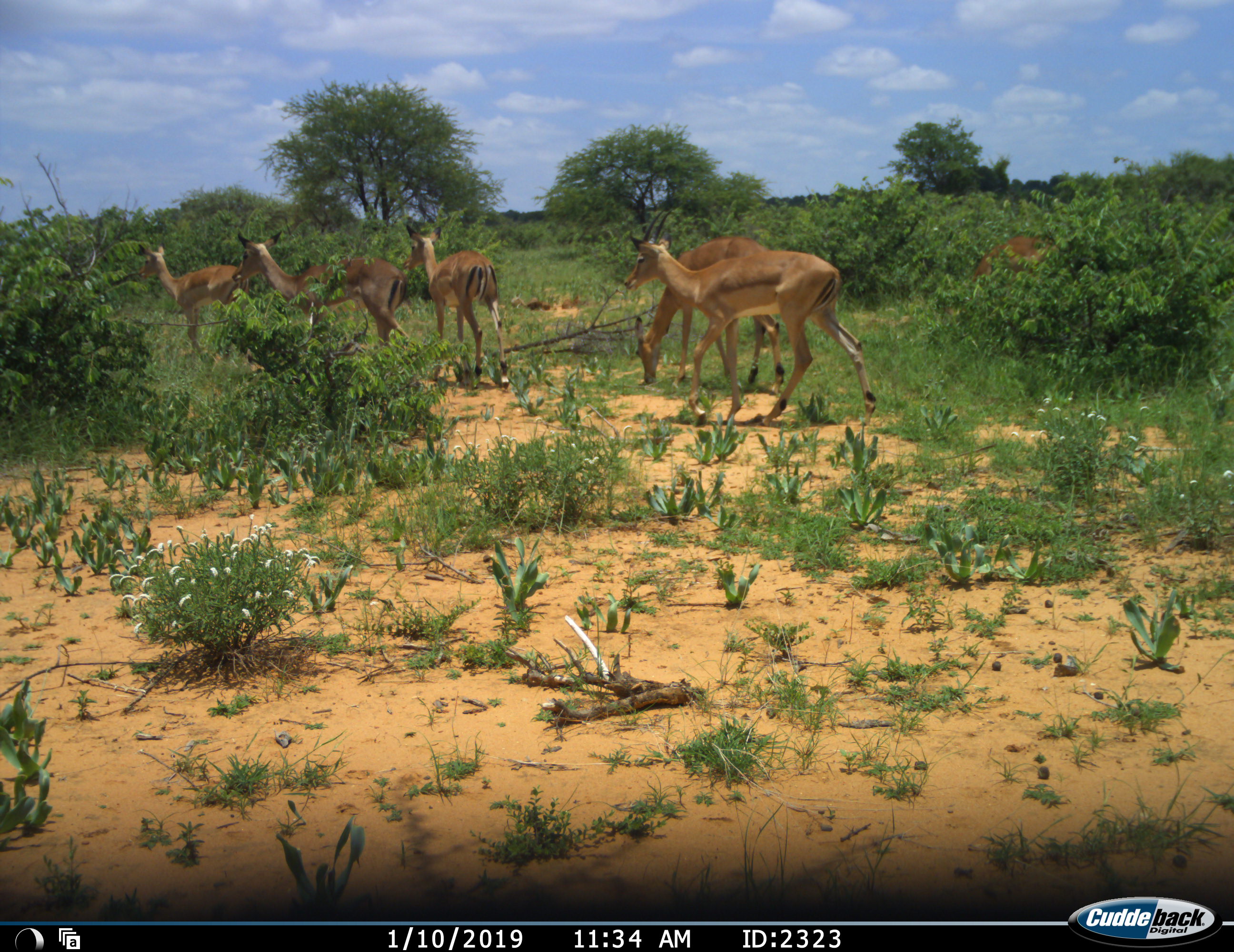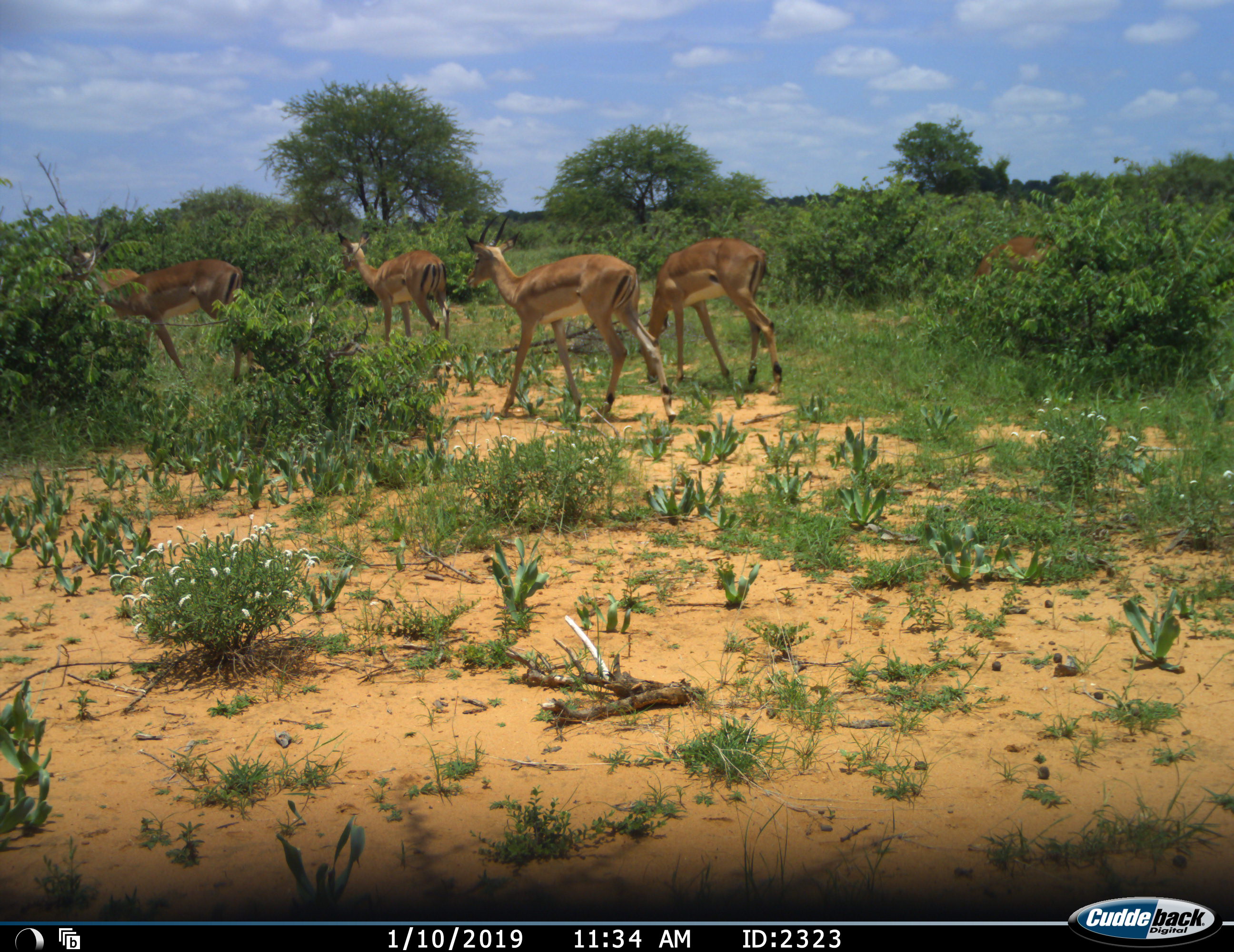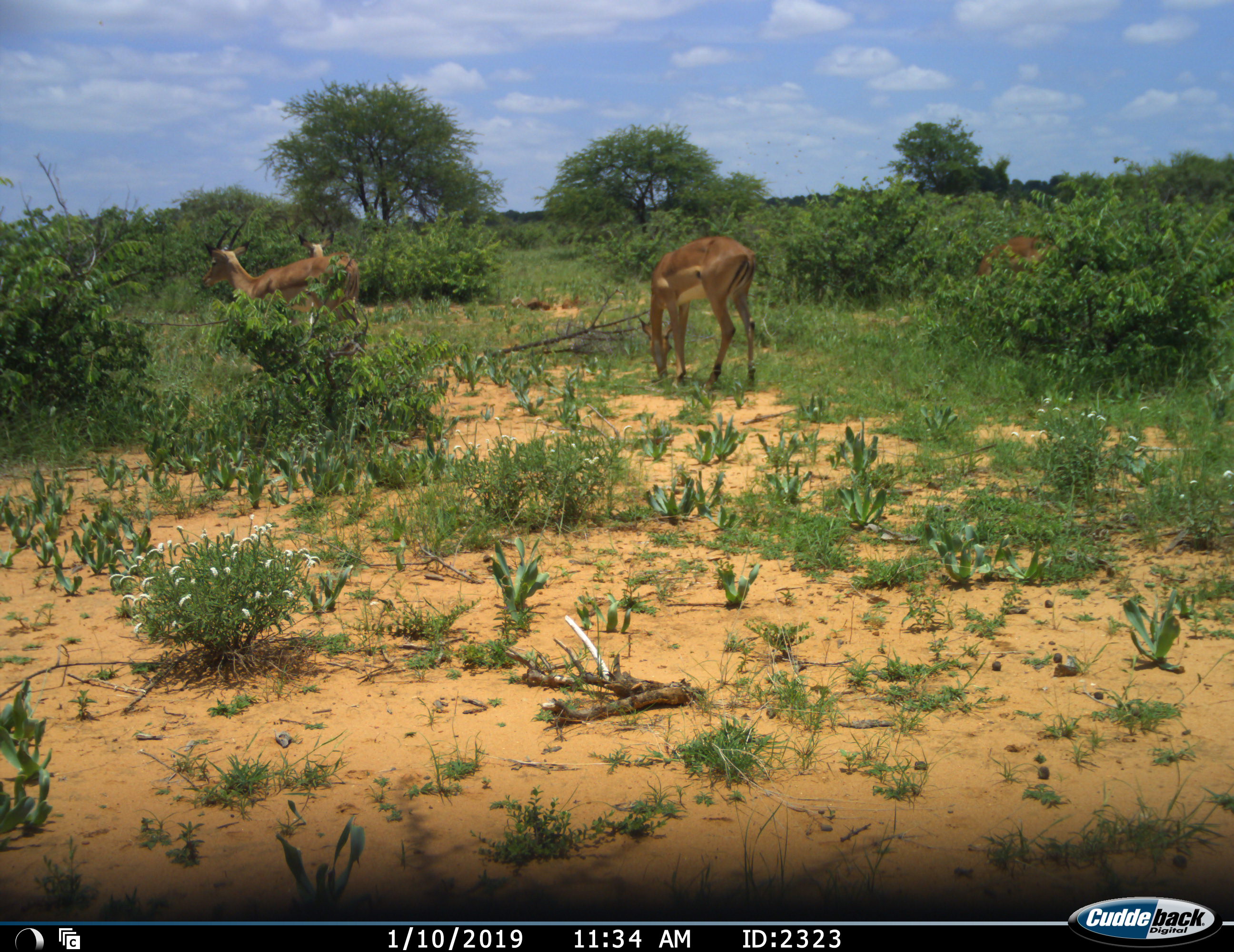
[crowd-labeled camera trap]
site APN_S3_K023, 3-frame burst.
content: unidentified animal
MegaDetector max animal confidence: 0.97